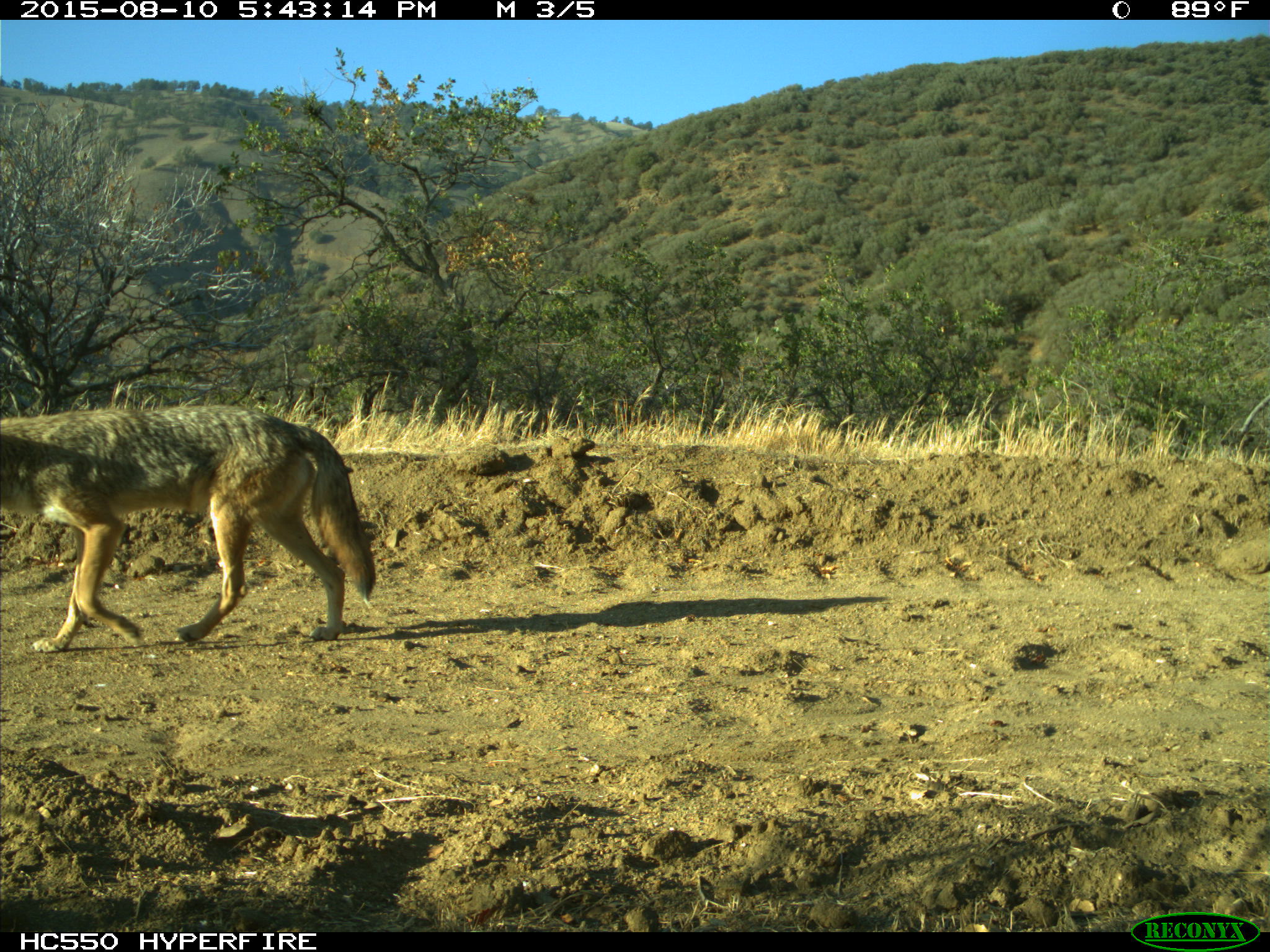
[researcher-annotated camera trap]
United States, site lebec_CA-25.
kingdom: Animalia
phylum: Chordata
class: Mammalia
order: Carnivora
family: Canidae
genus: Canis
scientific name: Canis latrans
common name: coyote